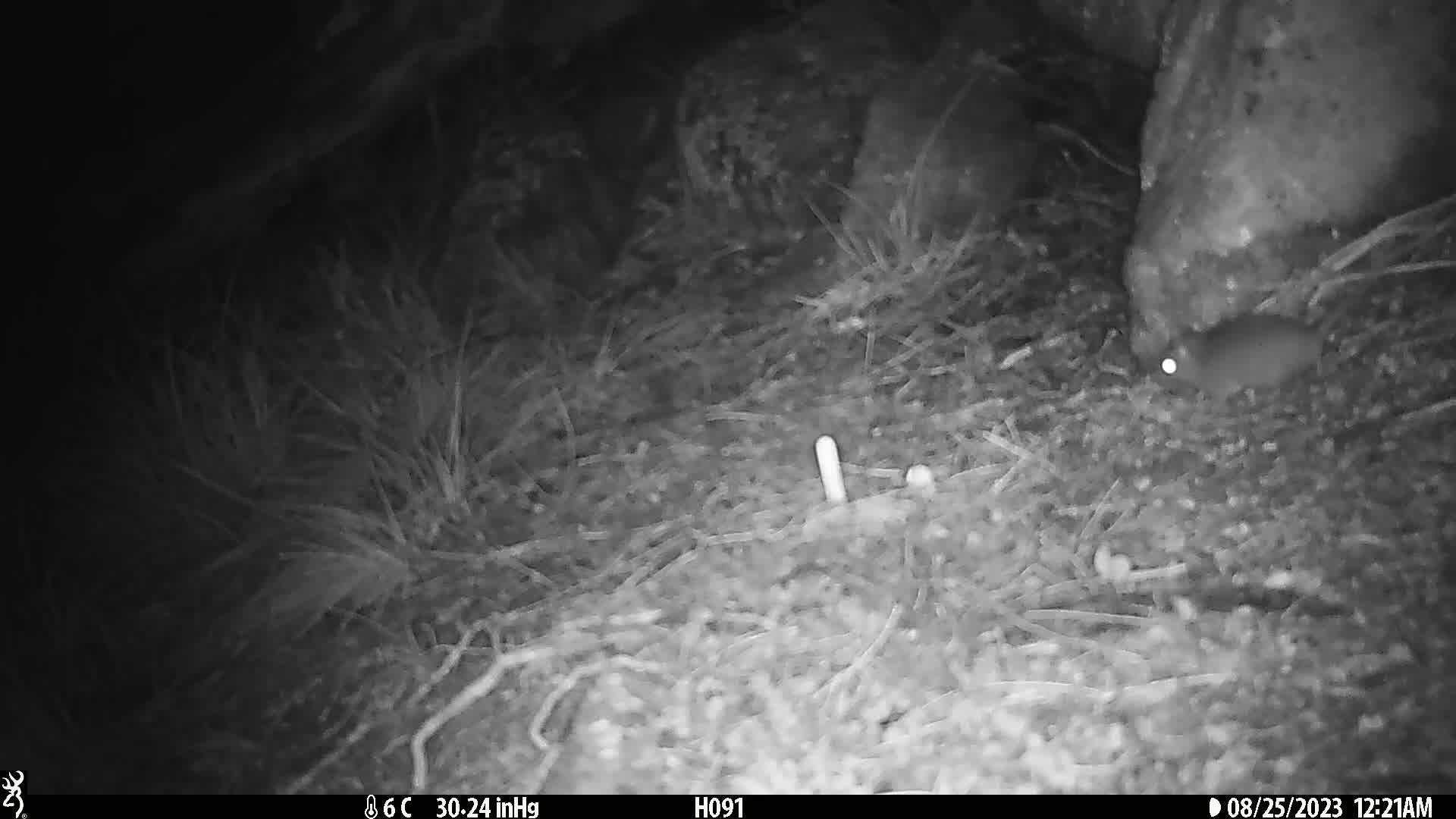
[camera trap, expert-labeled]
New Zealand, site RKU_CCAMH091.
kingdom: Animalia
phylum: Chordata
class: Mammalia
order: Rodentia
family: Muridae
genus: Rattus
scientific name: Rattus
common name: rat